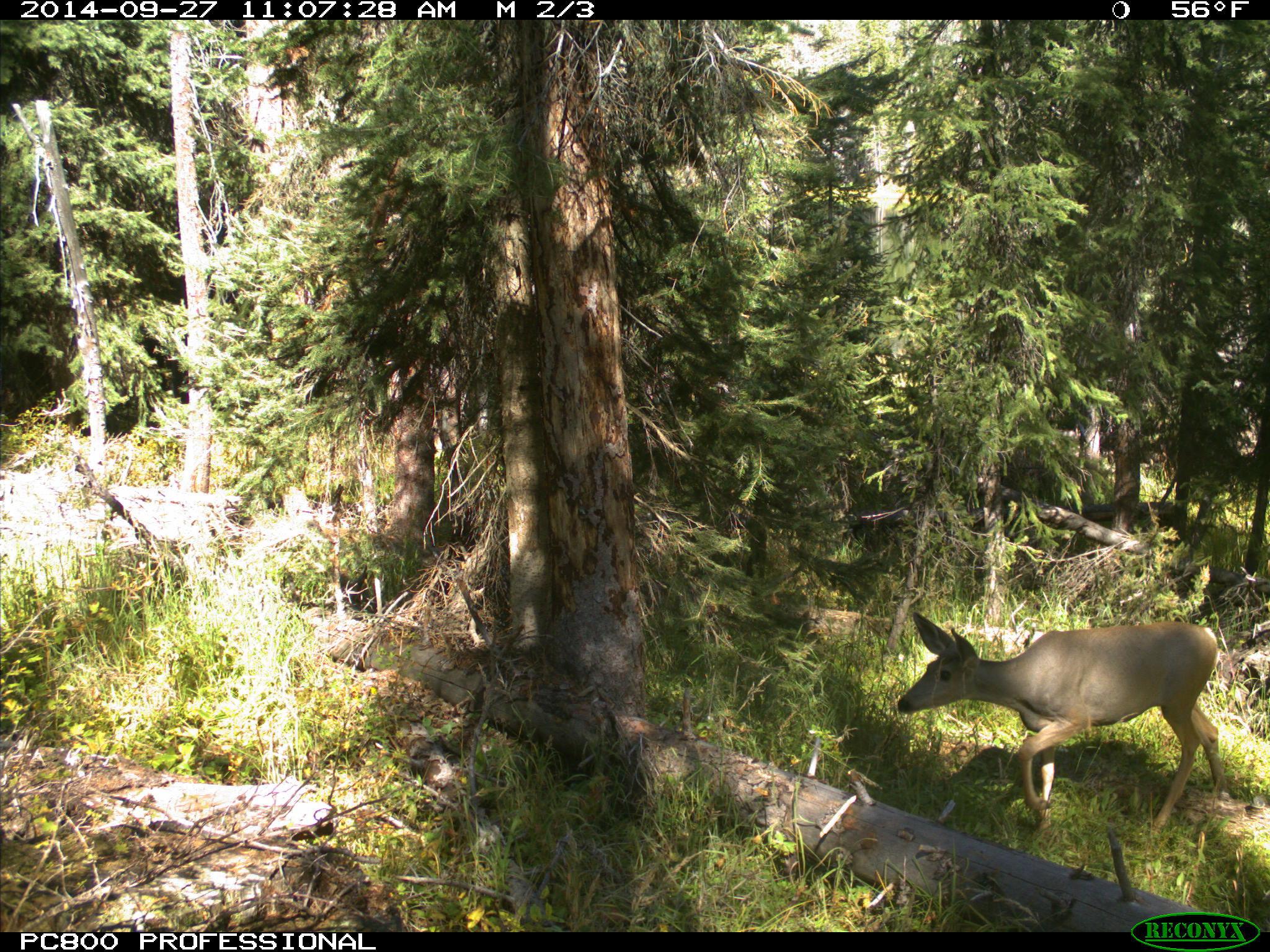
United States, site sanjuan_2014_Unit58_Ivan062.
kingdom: Animalia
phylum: Chordata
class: Mammalia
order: Artiodactyla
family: Cervidae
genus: Odocoileus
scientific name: Odocoileus hemionus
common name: mule deer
Odocoileus hemionus (mule deer).